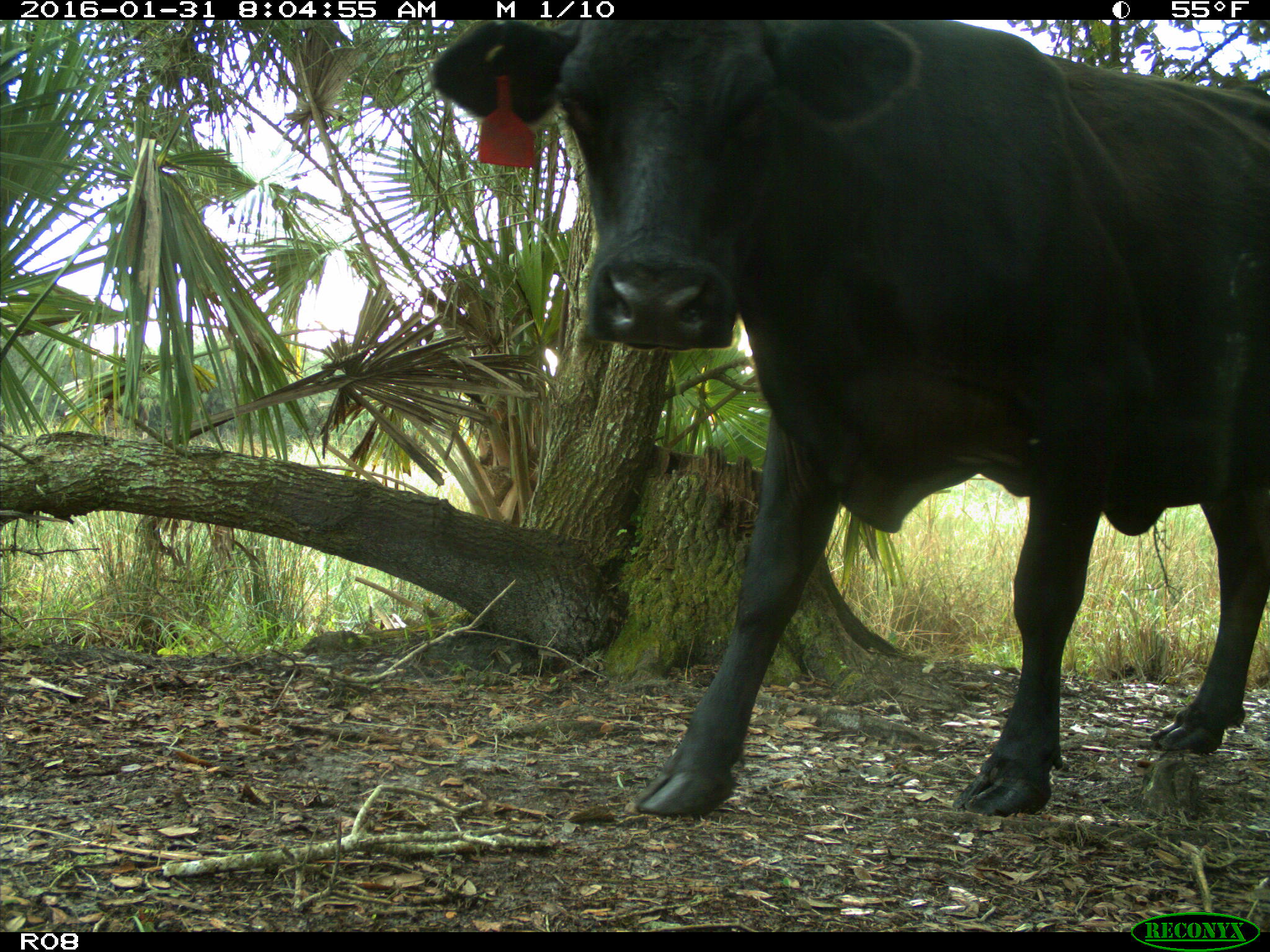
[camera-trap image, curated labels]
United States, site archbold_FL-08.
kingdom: Animalia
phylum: Chordata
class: Mammalia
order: Artiodactyla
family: Bovidae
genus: Bos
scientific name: Bos taurus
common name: domestic cow